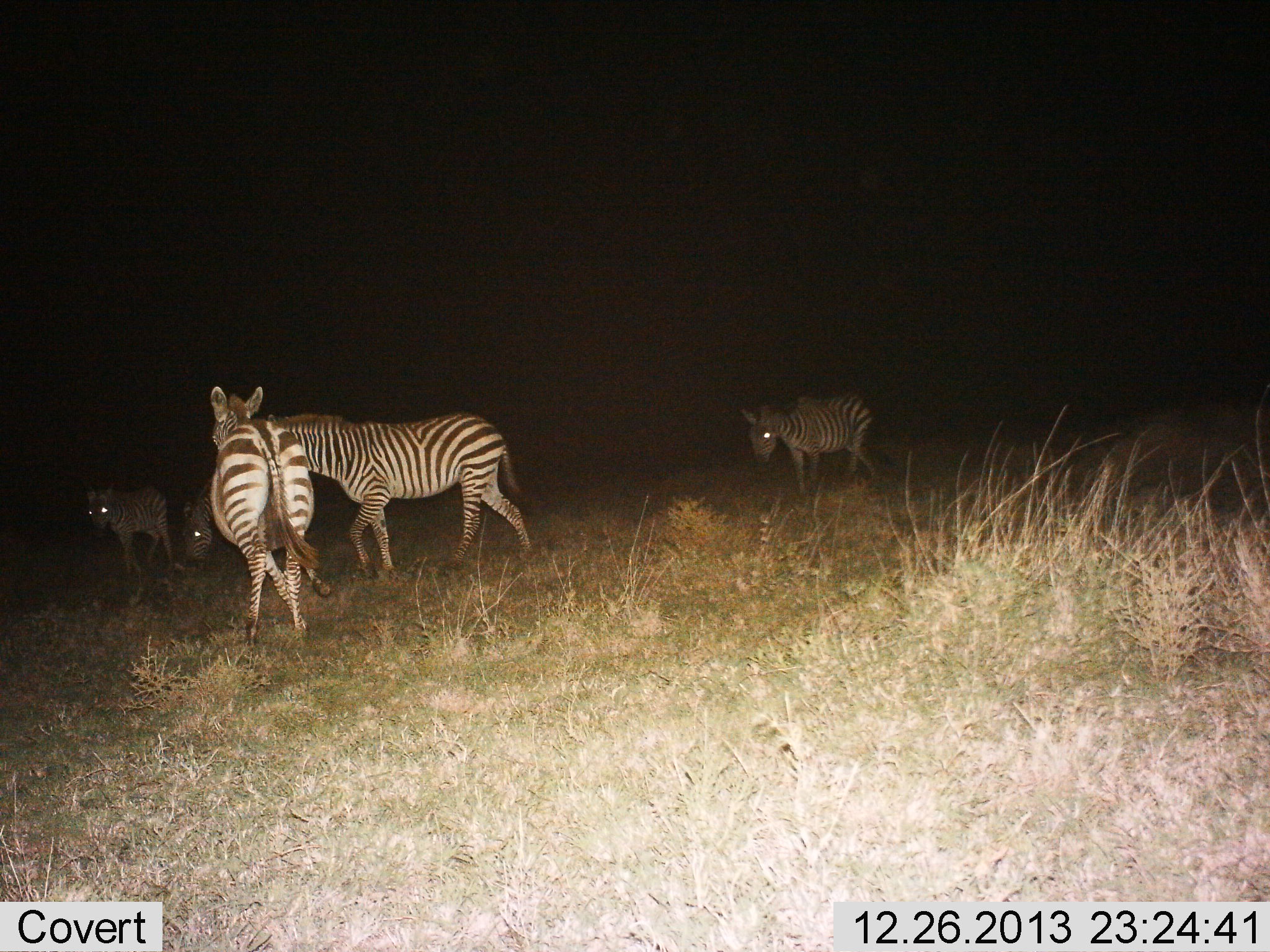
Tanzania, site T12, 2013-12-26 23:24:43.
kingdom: Animalia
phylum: Chordata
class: Mammalia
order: Perissodactyla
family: Equidae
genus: Equus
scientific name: Equus quagga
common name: plains zebra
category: zebra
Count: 5.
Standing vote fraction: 40%.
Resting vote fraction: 0%.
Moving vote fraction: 60%.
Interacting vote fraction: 0%.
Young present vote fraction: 30%.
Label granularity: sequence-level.